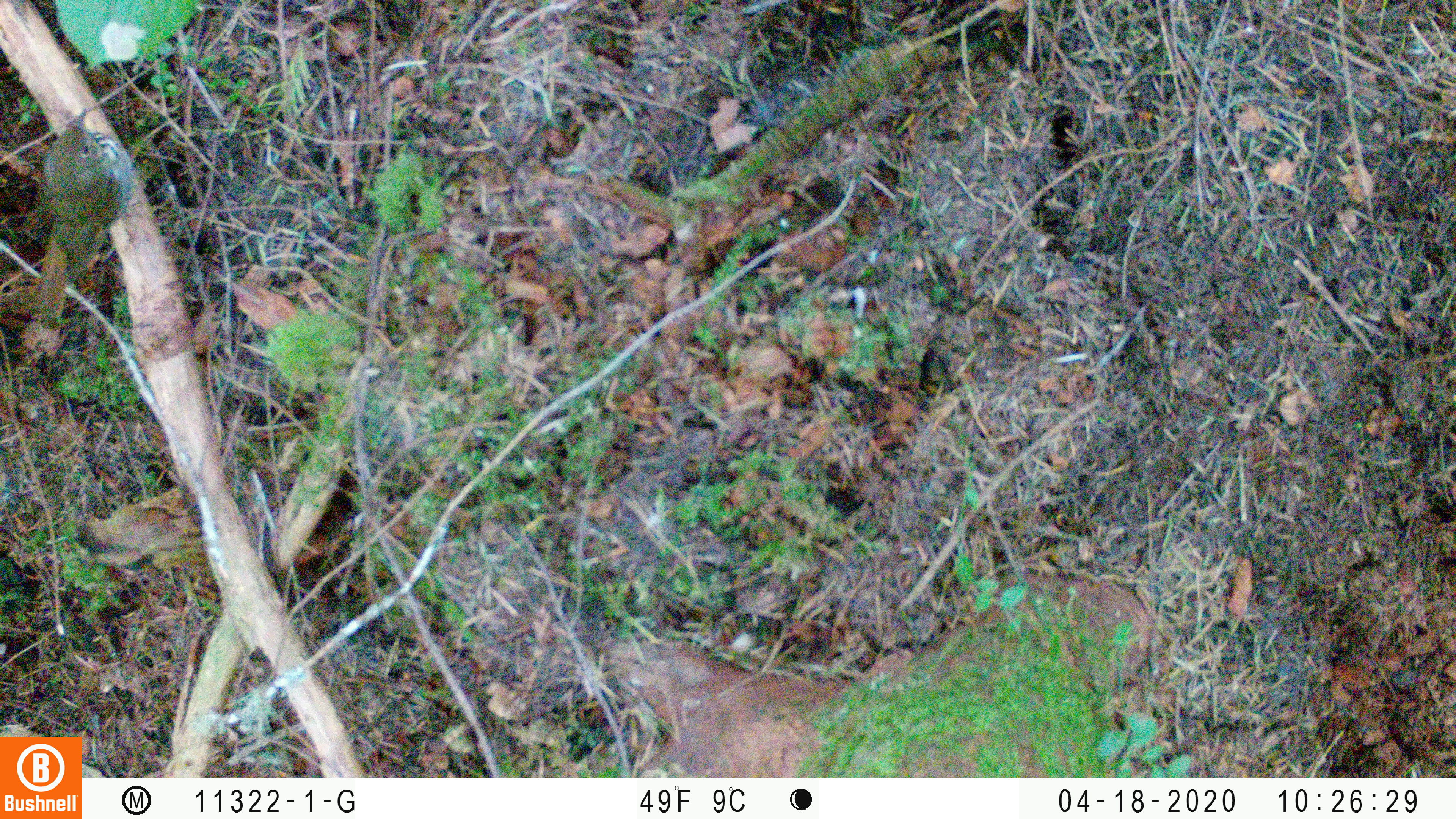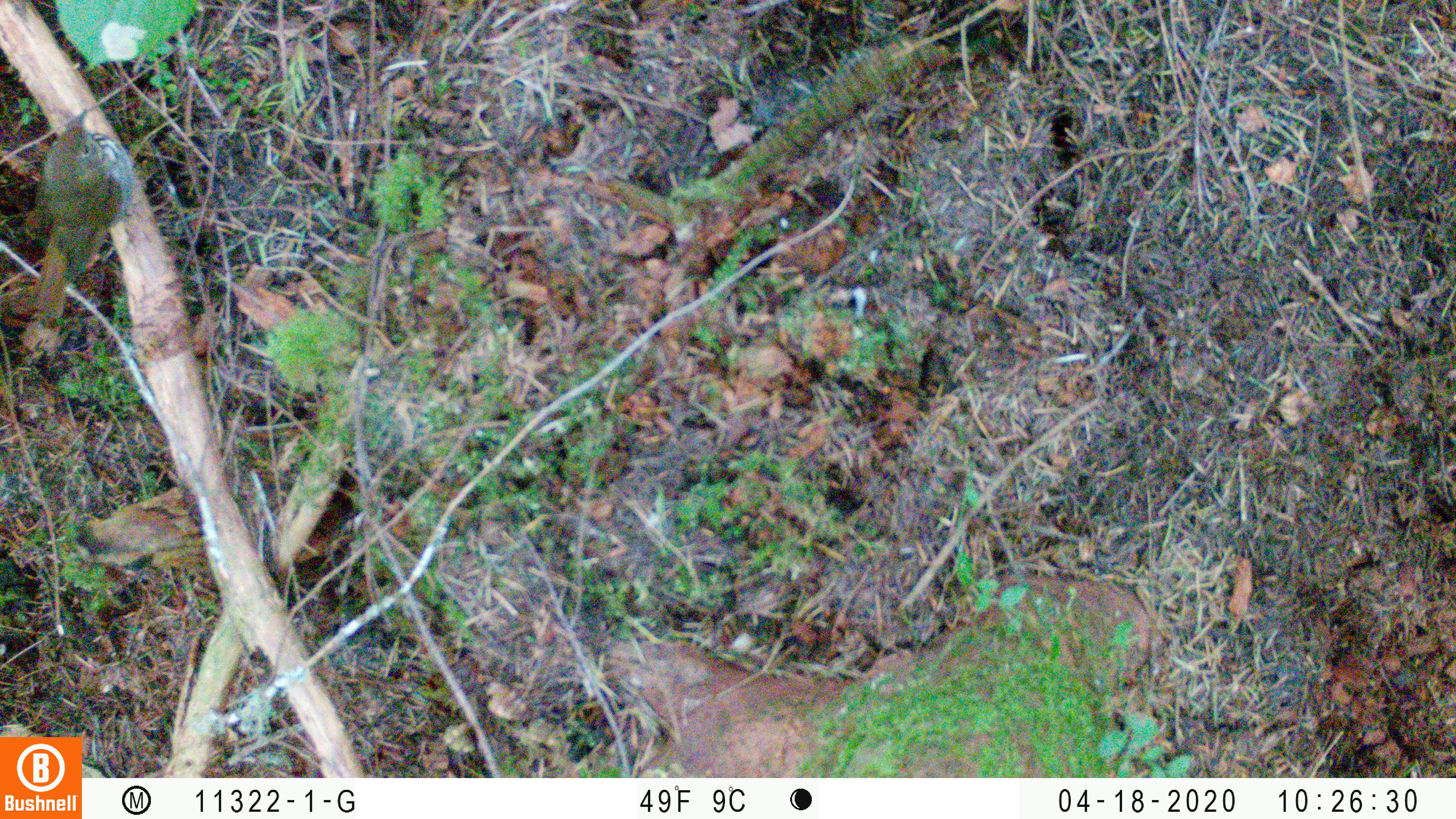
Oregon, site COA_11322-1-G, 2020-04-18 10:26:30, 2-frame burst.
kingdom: Animalia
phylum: Chordata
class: Aves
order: Passeriformes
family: Turdidae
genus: Catharus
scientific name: Catharus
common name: brown thrushes and nightingale-thrushes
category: catharus species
Catharus species (brown thrushes and nightingale-thrushes) (Catharus).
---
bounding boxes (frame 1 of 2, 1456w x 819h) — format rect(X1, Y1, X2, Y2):
catharus species: rect(24, 103, 136, 324)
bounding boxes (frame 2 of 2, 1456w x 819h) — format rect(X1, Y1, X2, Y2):
catharus species: rect(24, 104, 139, 326)